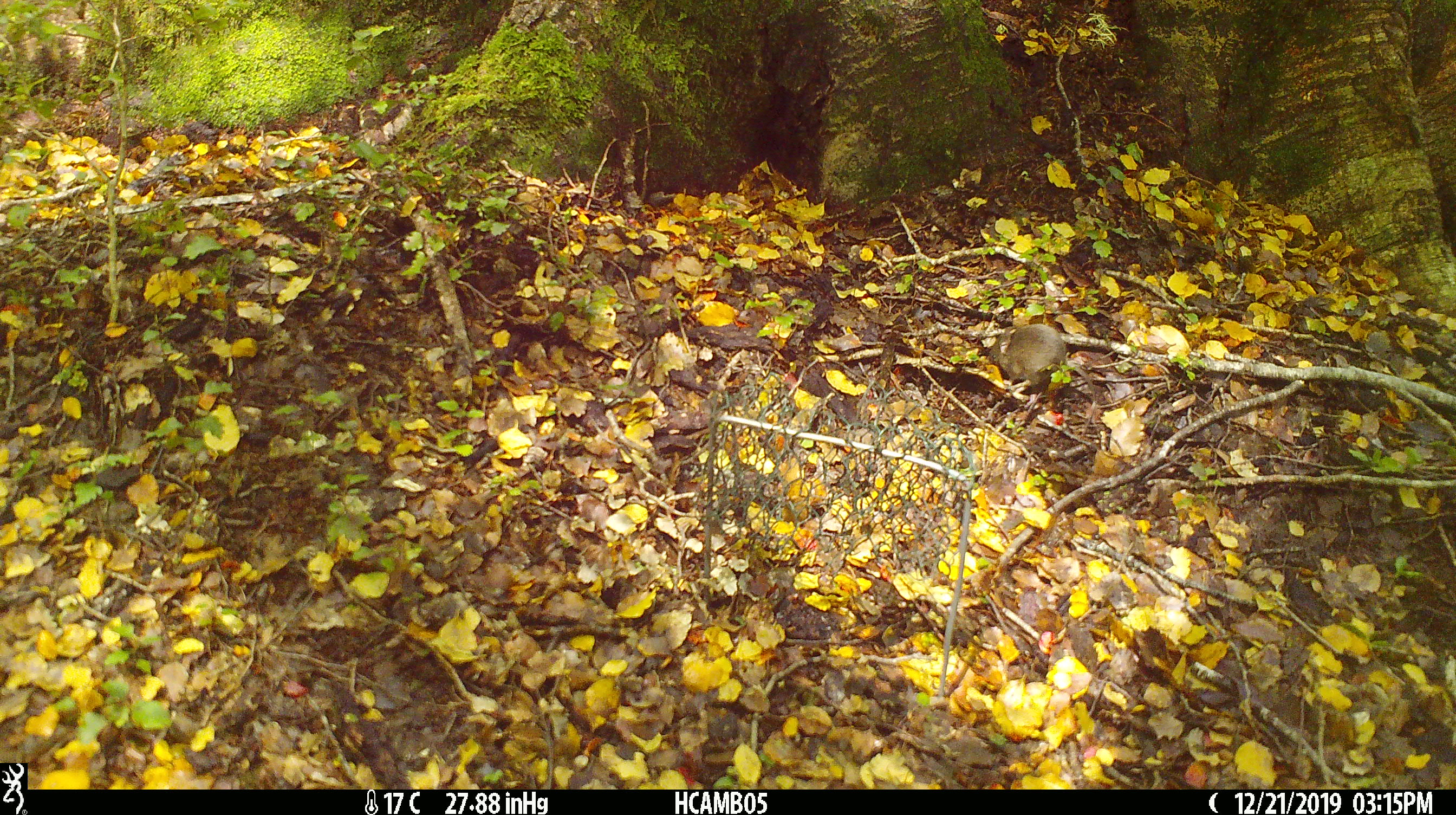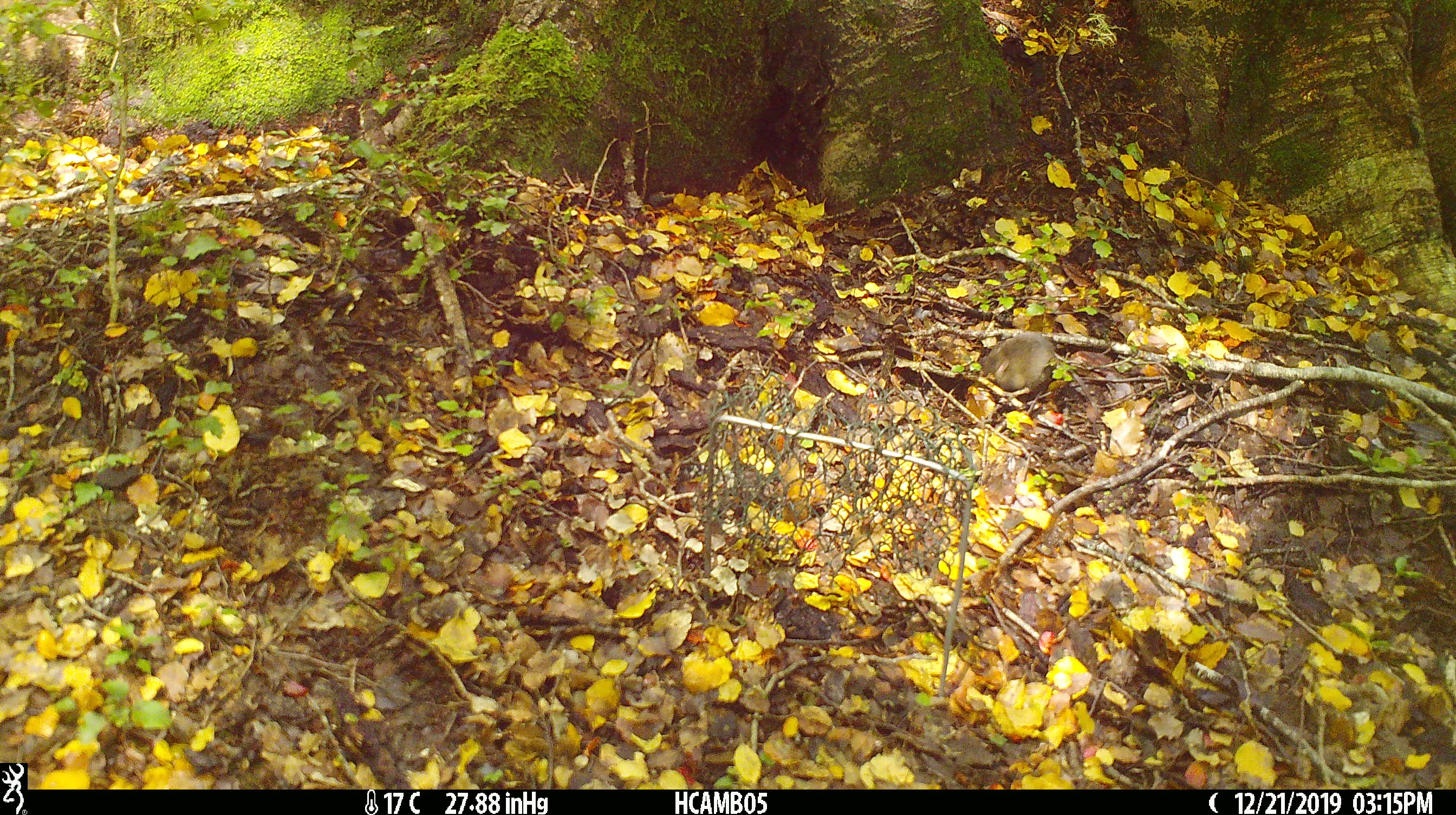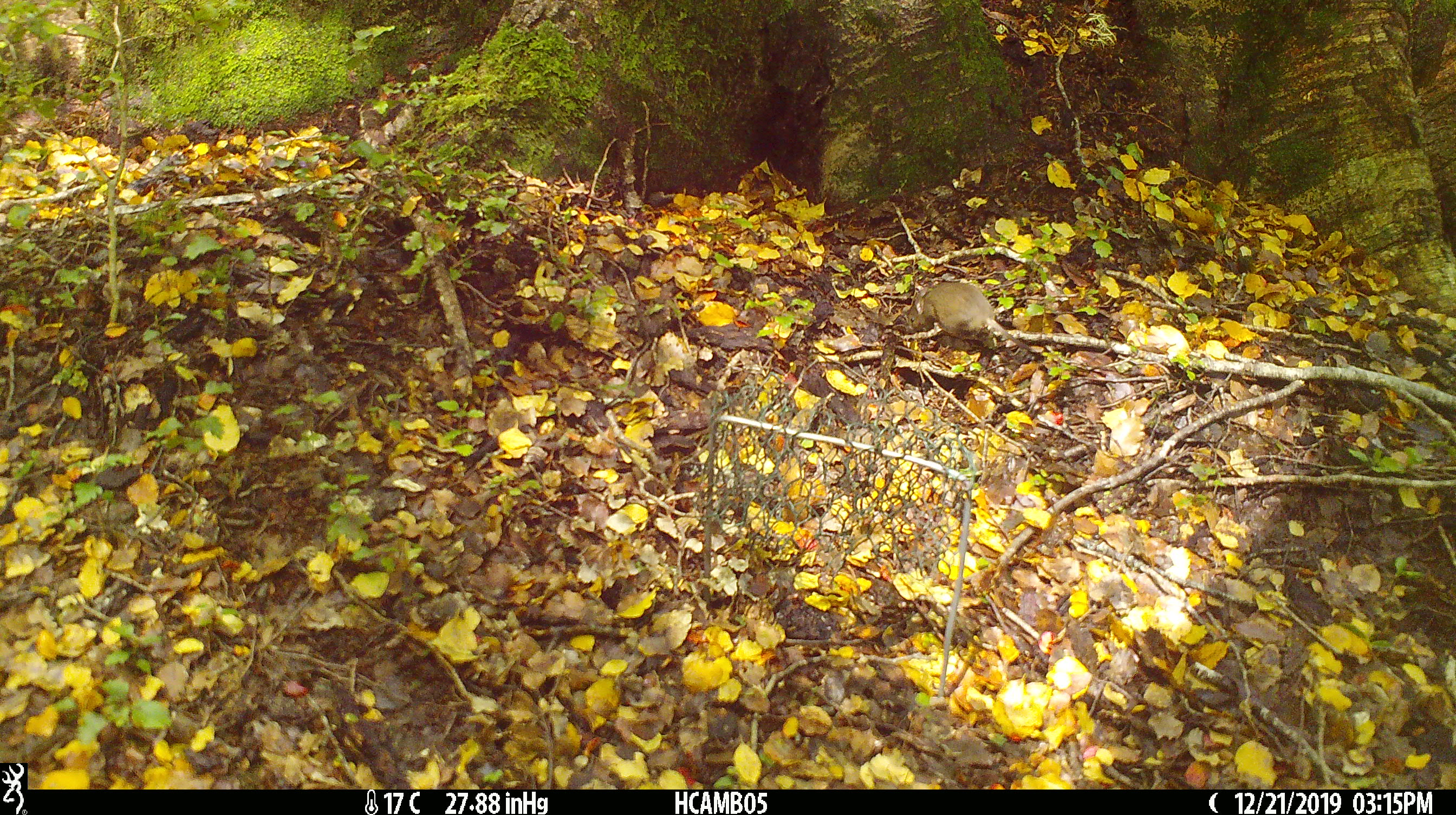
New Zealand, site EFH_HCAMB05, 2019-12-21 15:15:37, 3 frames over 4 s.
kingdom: Animalia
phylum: Chordata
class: Mammalia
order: Rodentia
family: Muridae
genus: Mus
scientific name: Mus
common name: mouse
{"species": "mouse (Mus)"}